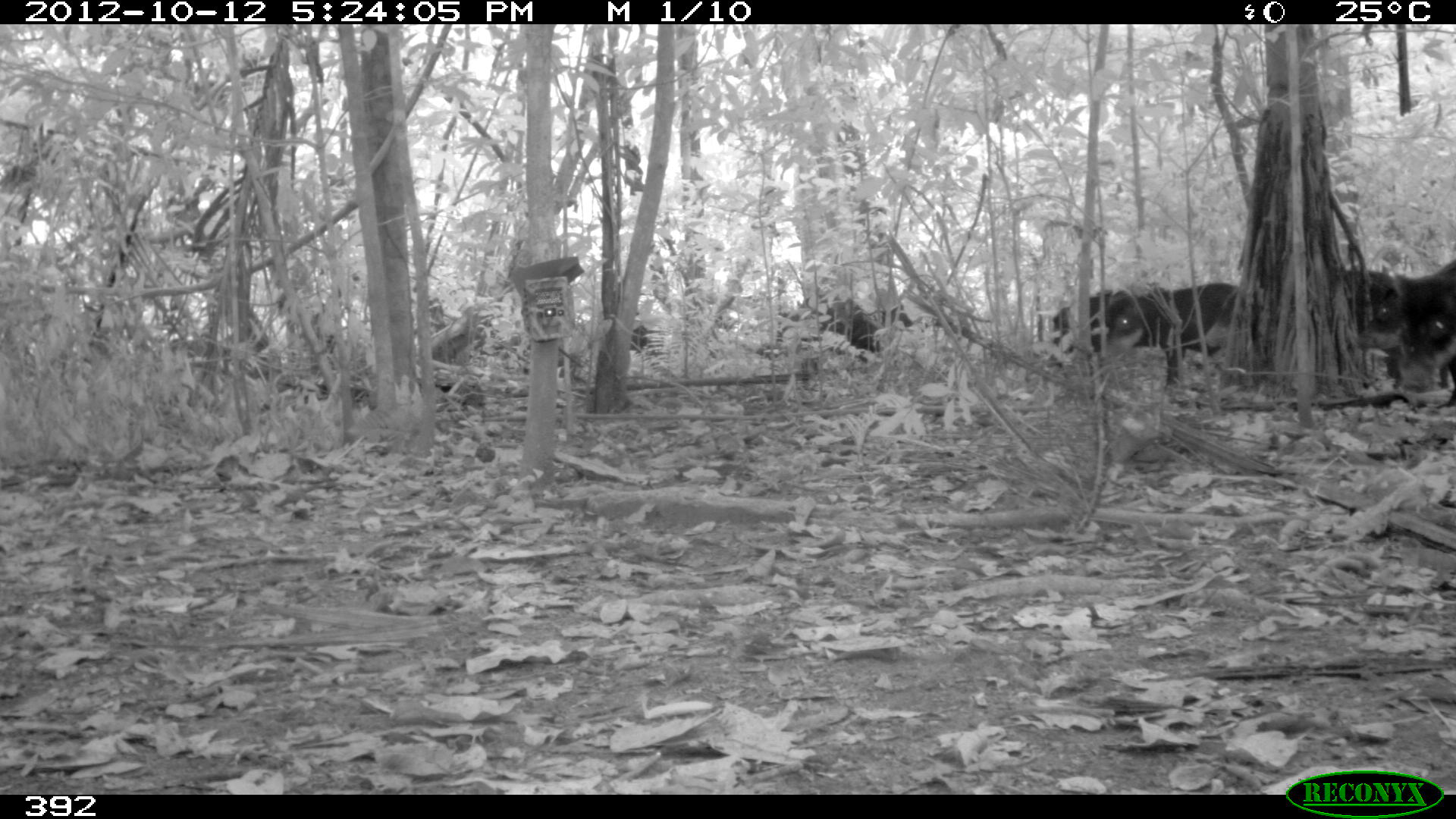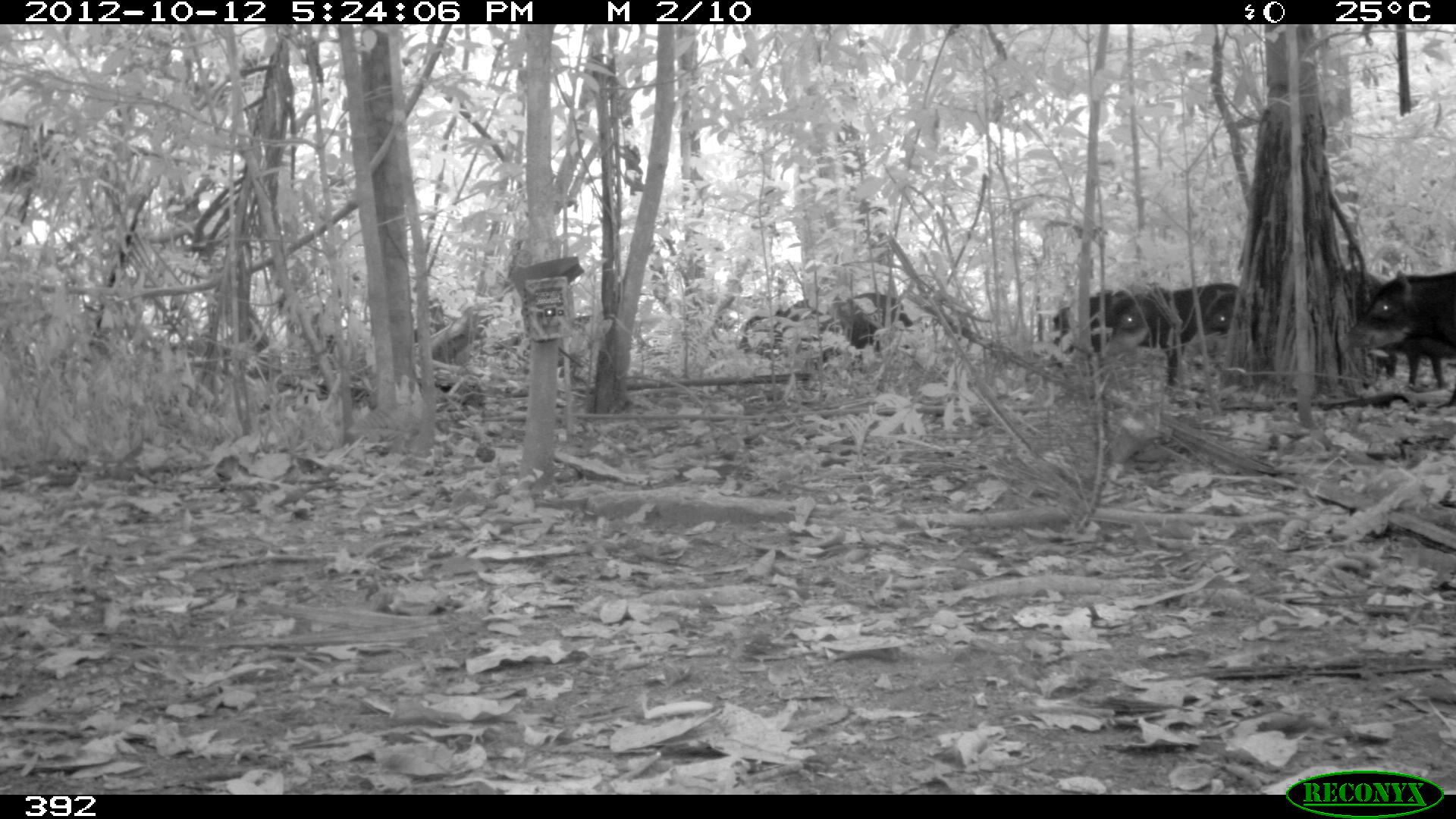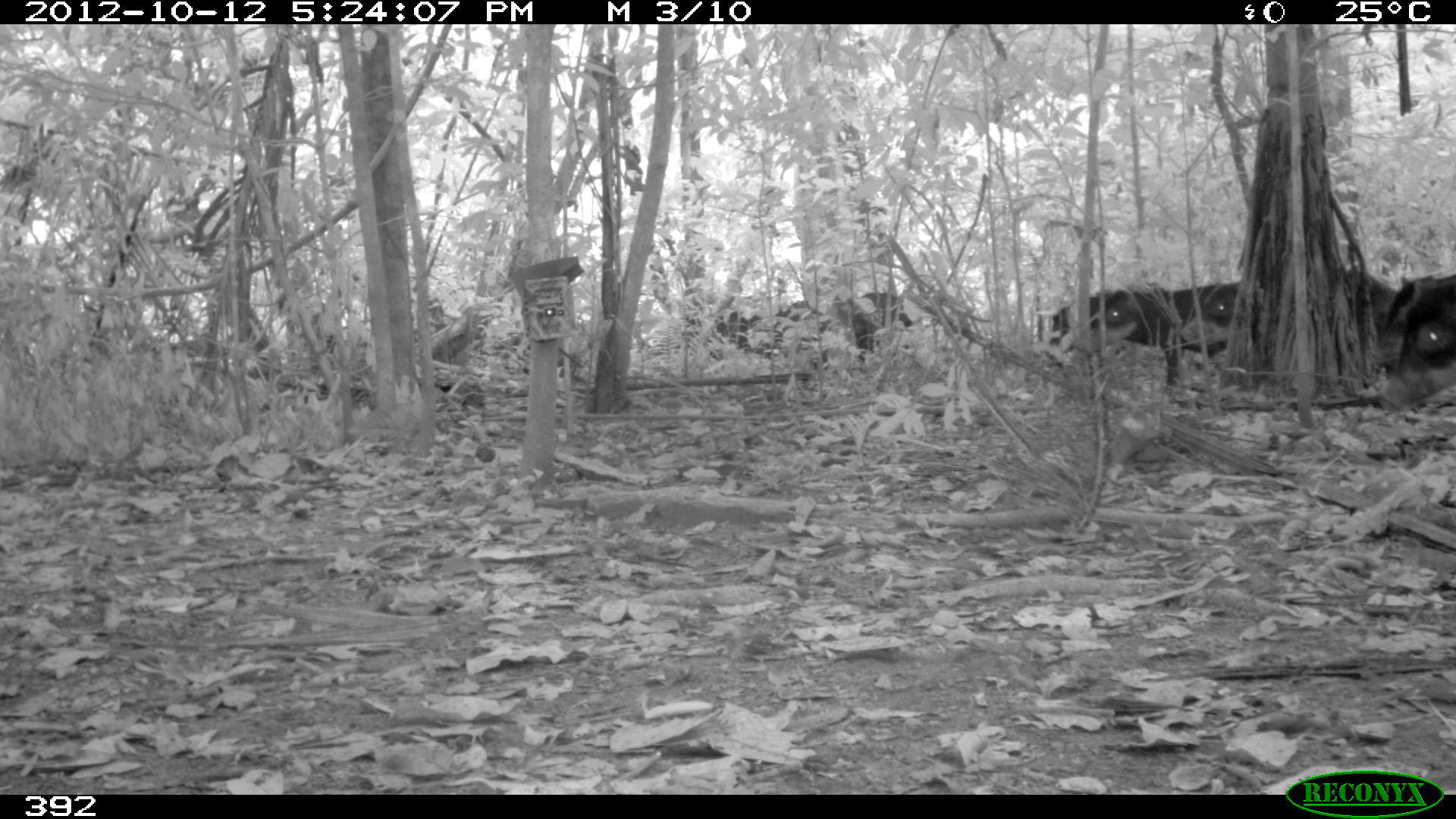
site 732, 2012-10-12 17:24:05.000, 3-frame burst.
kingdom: Animalia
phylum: Chordata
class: Mammalia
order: Artiodactyla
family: Tayassuidae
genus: Tayassu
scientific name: Tayassu pecari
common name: white-lipped peccary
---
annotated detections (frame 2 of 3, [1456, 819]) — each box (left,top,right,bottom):
tayassu pecari: (1345,270,1455,406); (1348,268,1443,388); (1109,283,1205,386); (823,292,913,371); (738,299,823,370); (1053,288,1132,356); (1203,289,1236,334)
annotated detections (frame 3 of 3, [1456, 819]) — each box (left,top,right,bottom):
tayassu pecari: (1096,285,1227,386); (684,300,829,374); (1379,274,1454,413); (828,291,914,362); (1049,289,1114,346); (1181,282,1238,347); (1370,273,1400,340)